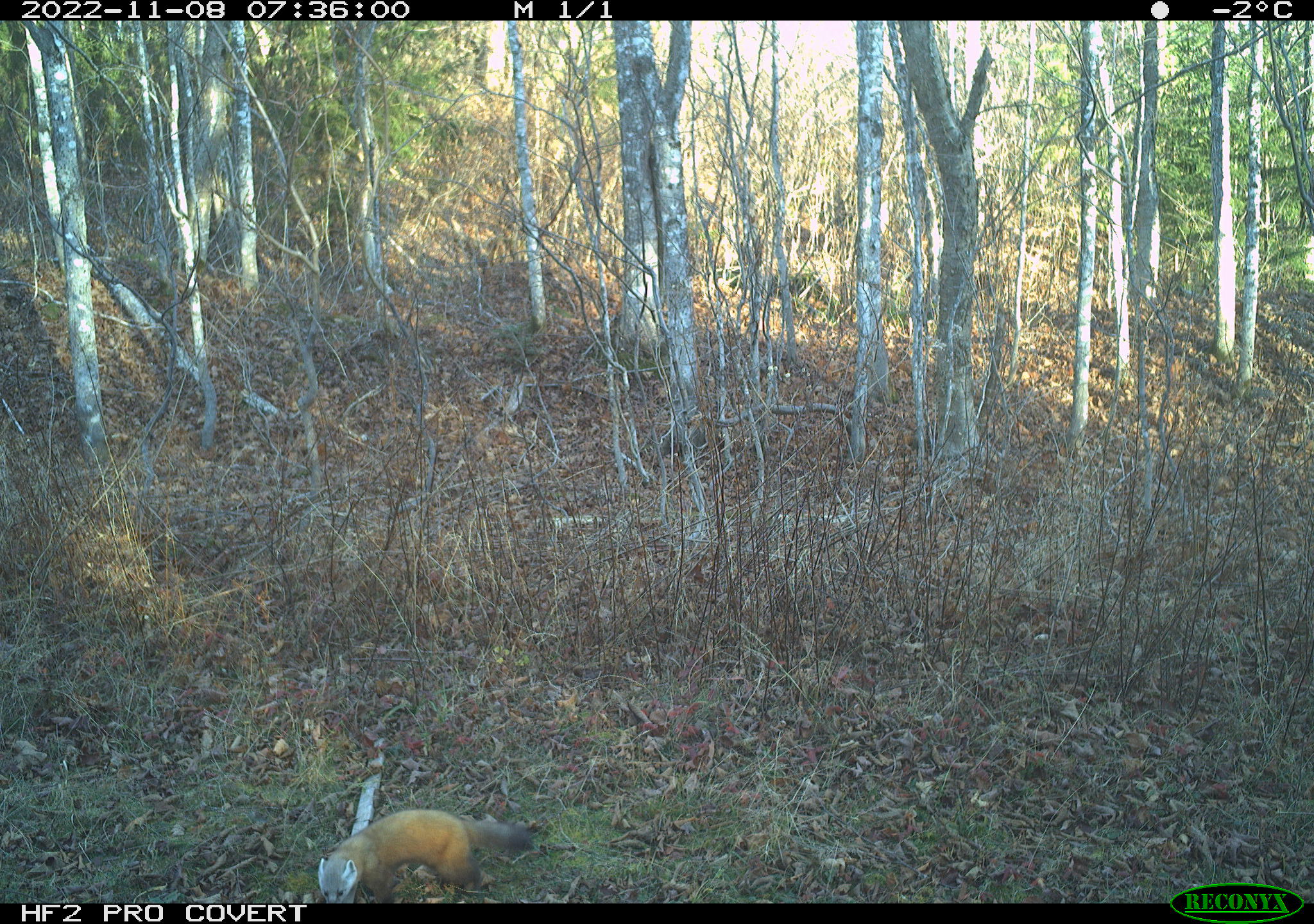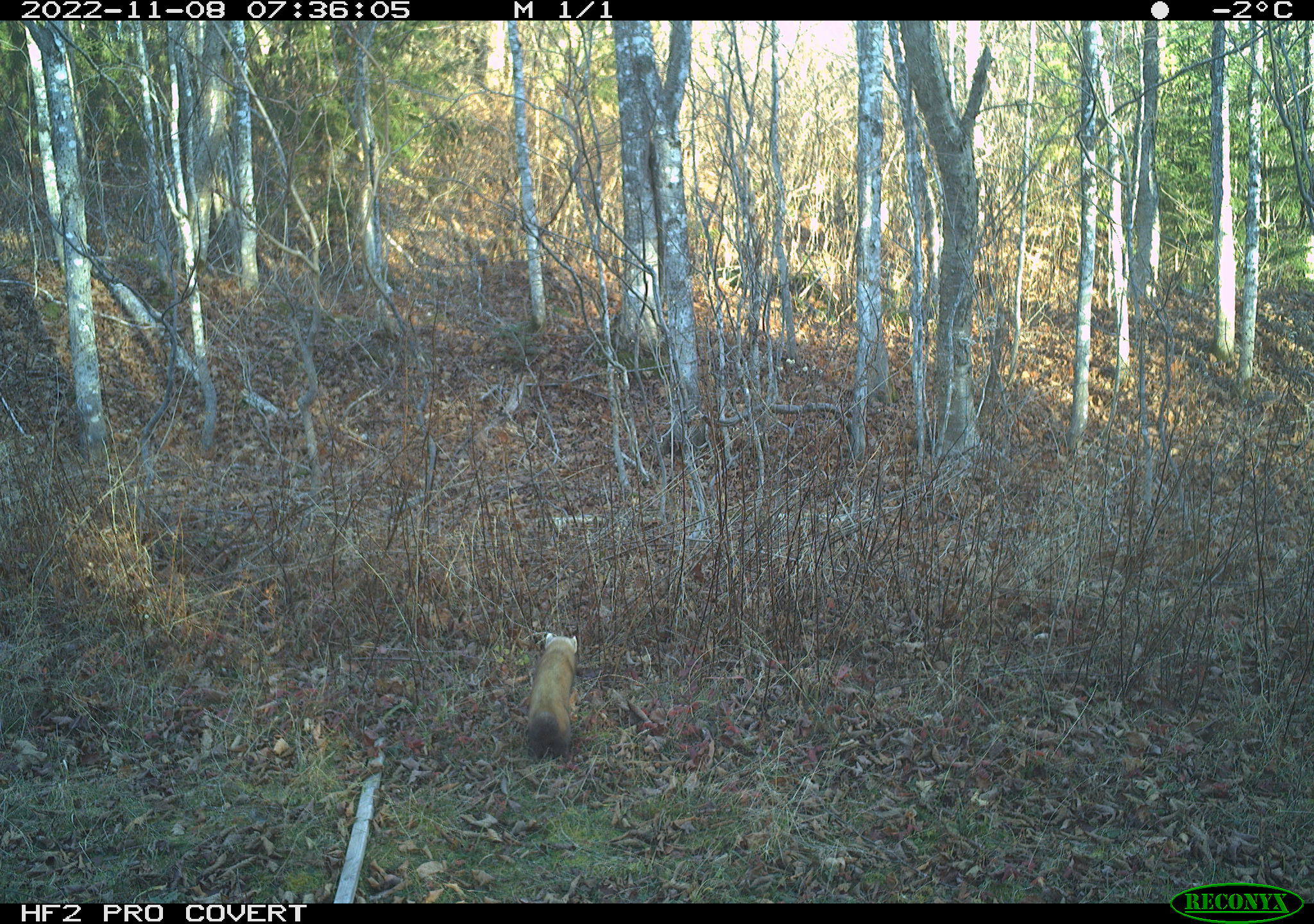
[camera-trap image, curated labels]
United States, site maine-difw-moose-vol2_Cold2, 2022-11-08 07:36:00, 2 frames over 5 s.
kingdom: Animalia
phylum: Chordata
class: Mammalia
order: Carnivora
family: Mustelidae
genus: Martes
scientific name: Martes americana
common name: american marten